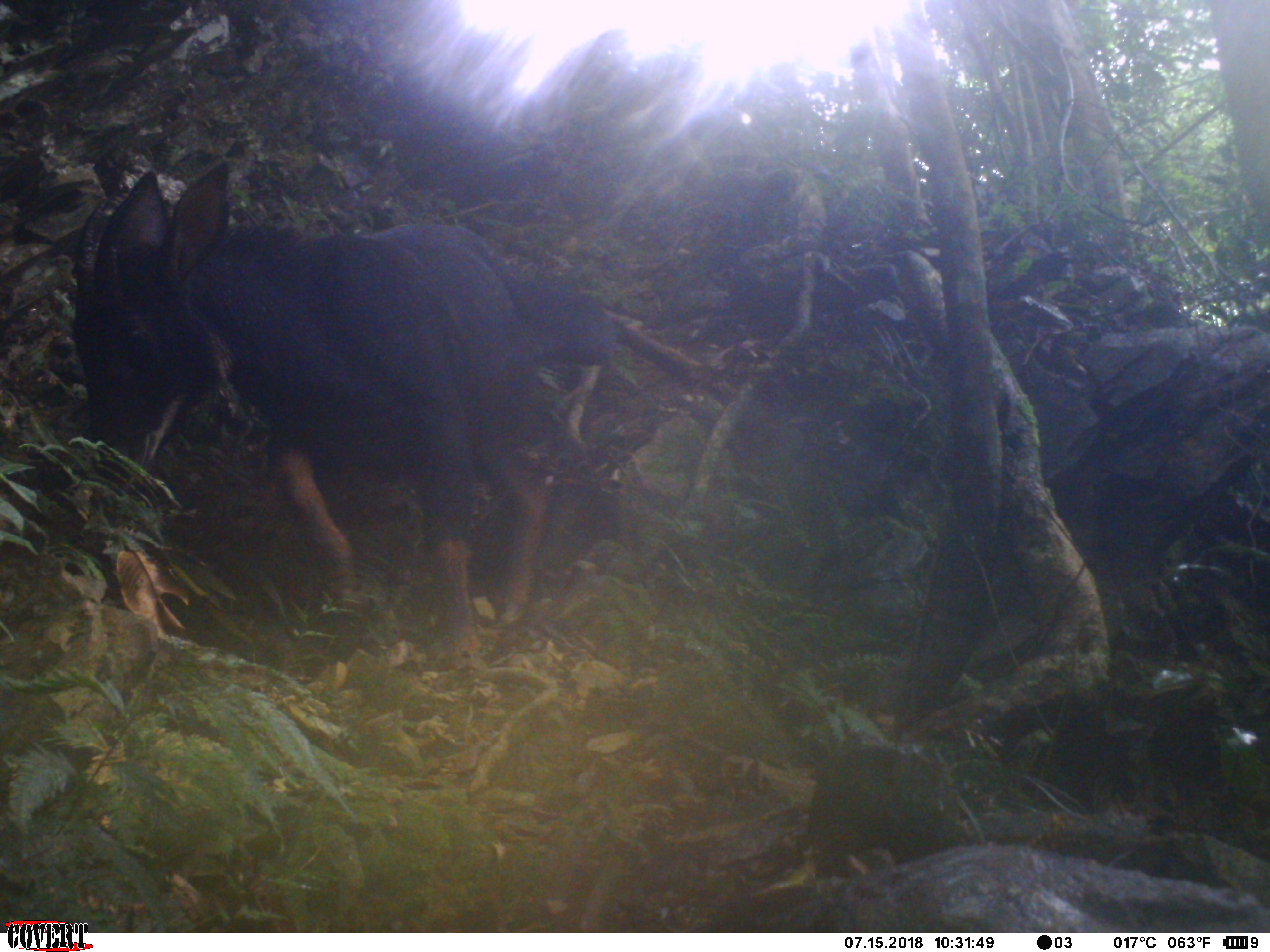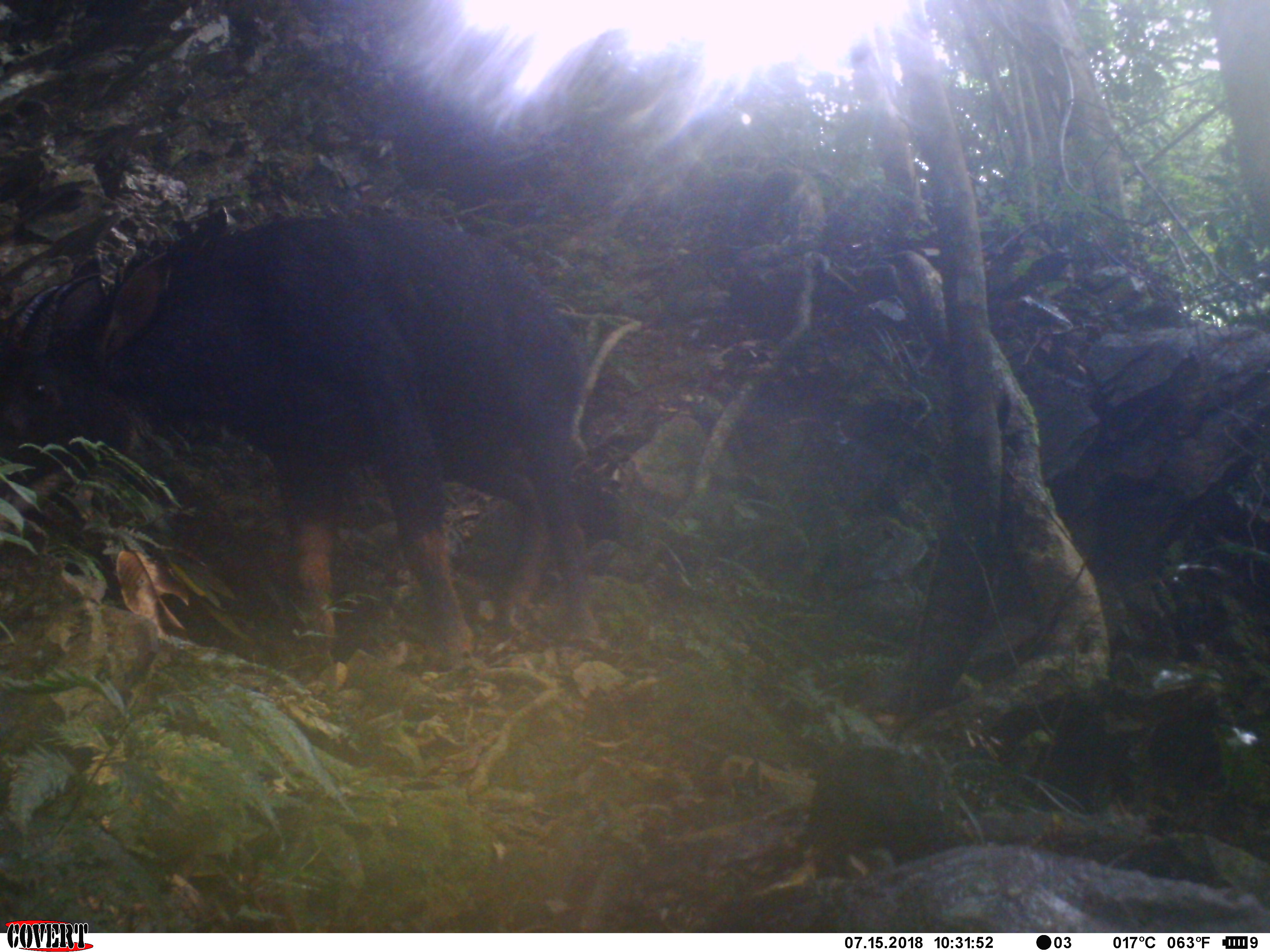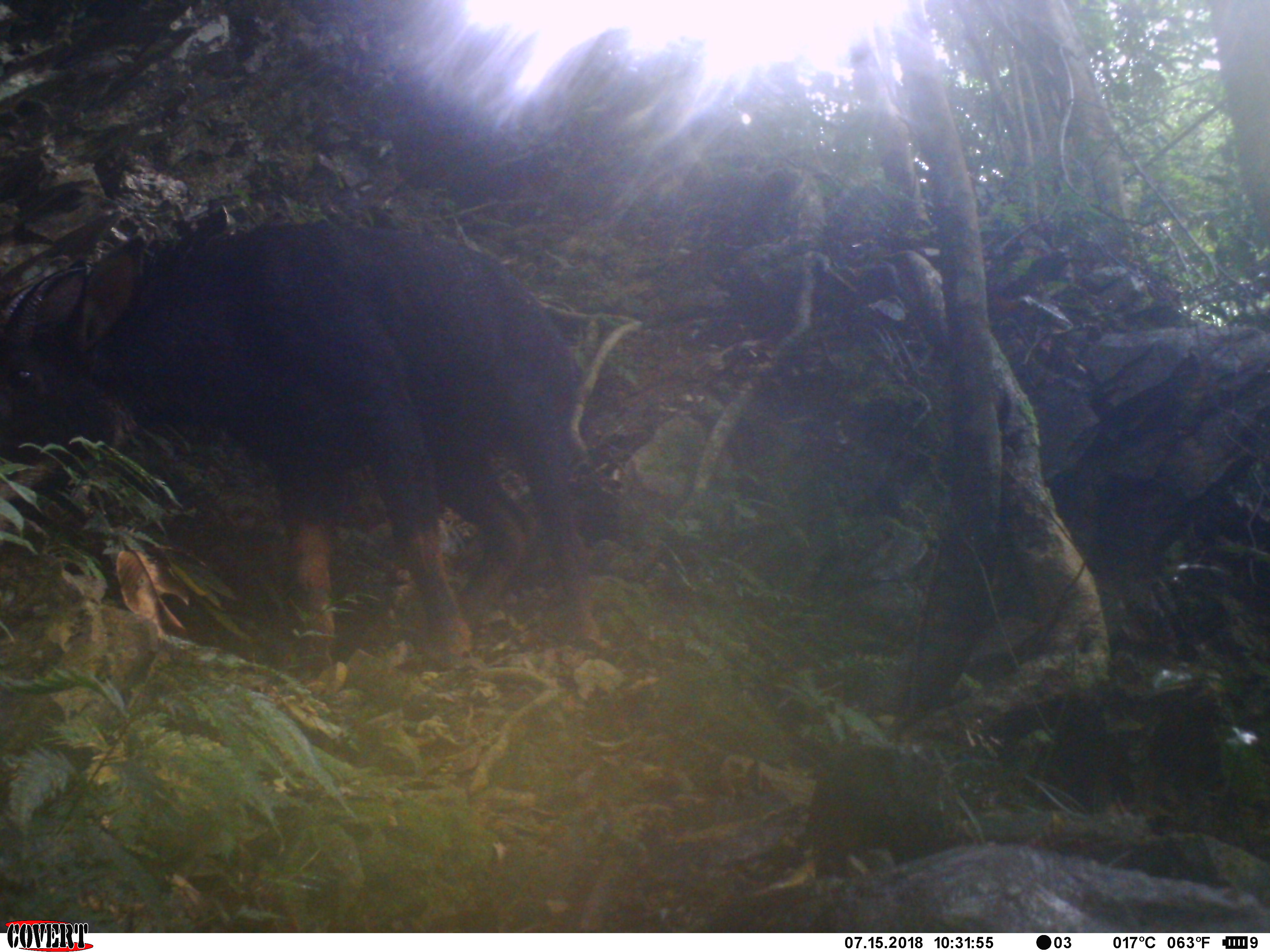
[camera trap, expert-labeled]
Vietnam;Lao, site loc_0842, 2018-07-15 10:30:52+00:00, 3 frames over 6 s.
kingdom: Animalia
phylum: Chordata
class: Mammalia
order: Artiodactyla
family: Bovidae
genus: Capricornis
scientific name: Capricornis sumatraensis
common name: chinese serow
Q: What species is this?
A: Chinese serow (Capricornis sumatraensis).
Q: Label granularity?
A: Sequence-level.